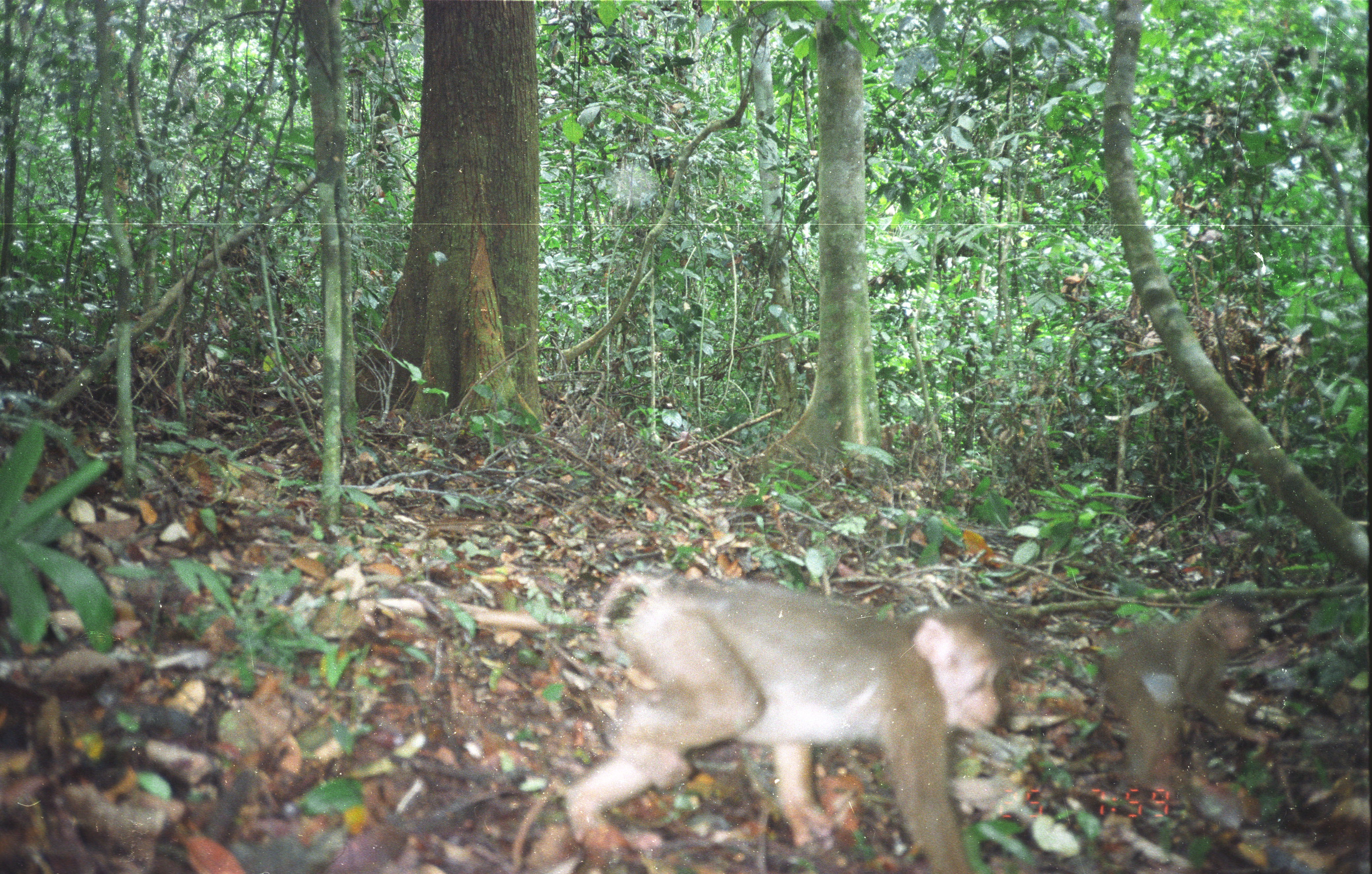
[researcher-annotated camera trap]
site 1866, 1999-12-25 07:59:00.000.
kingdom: Animalia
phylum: Chordata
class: Mammalia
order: Primates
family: Cercopithecidae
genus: Macaca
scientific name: Macaca nemestrina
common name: southern pig-tailed macaque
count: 2